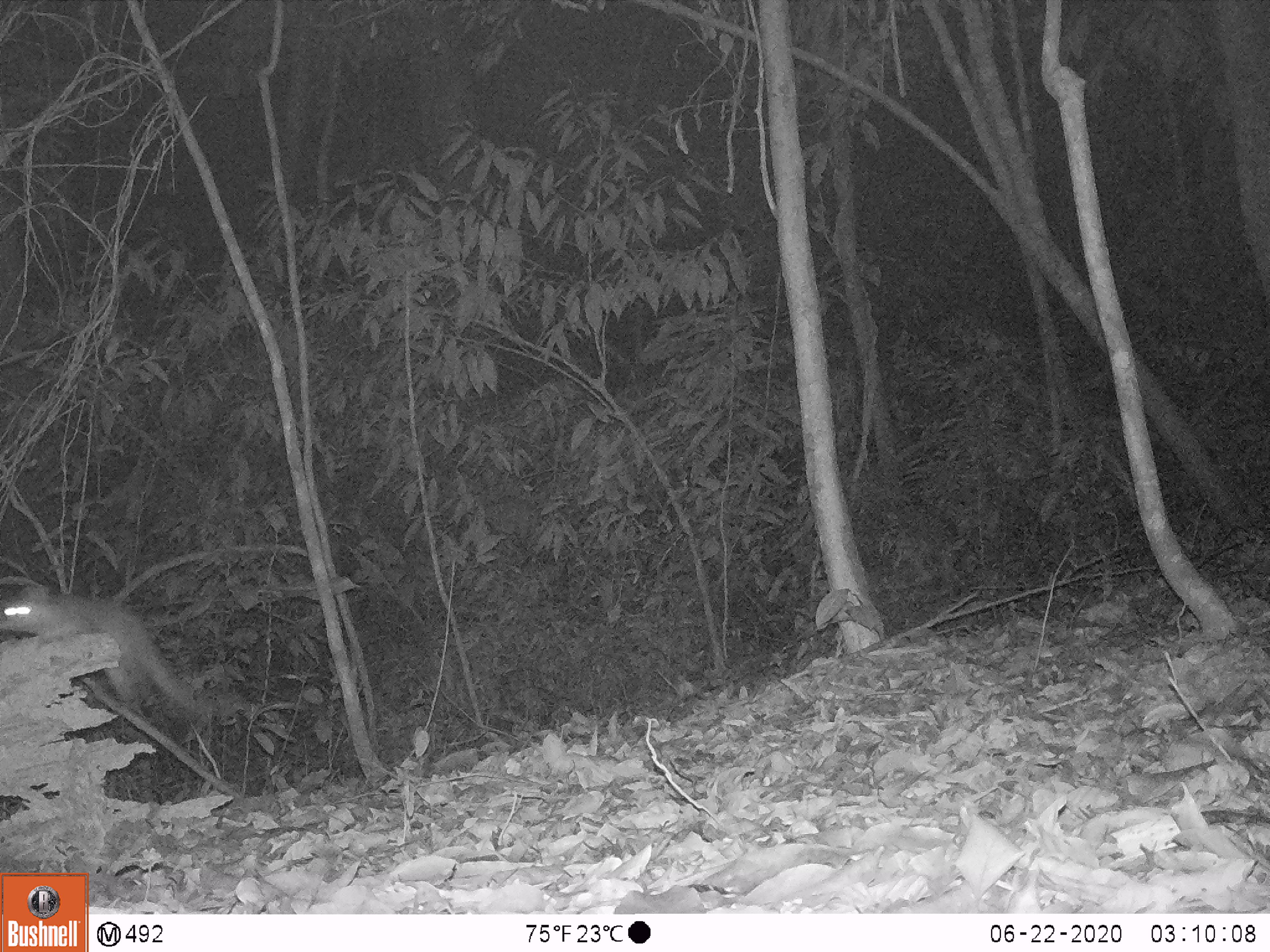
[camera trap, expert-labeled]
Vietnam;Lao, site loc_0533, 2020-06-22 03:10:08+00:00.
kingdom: Animalia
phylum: Chordata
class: Mammalia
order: Rodentia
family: Muridae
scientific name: Muridae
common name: old-world mice and rats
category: unidentified murid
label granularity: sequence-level